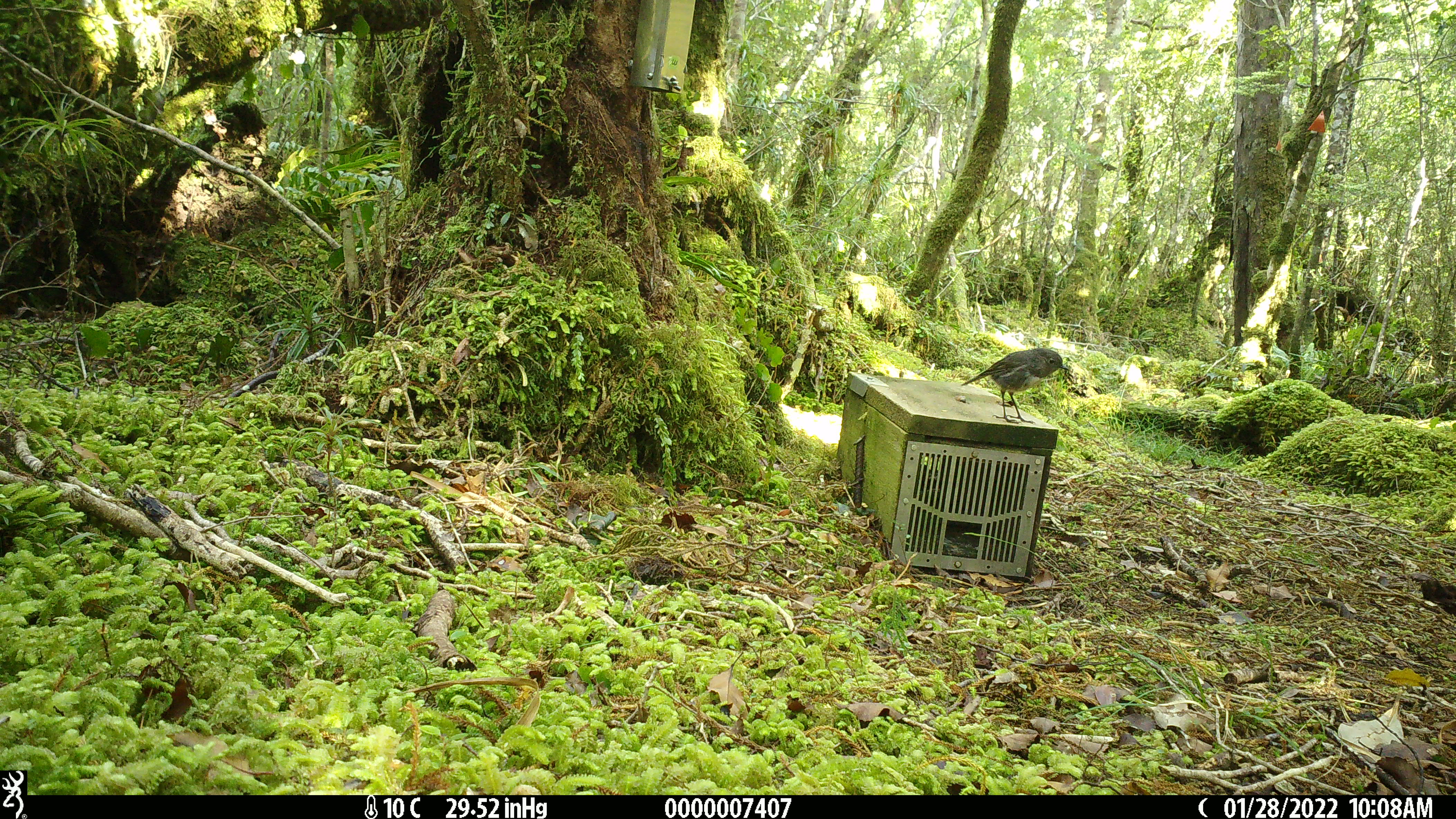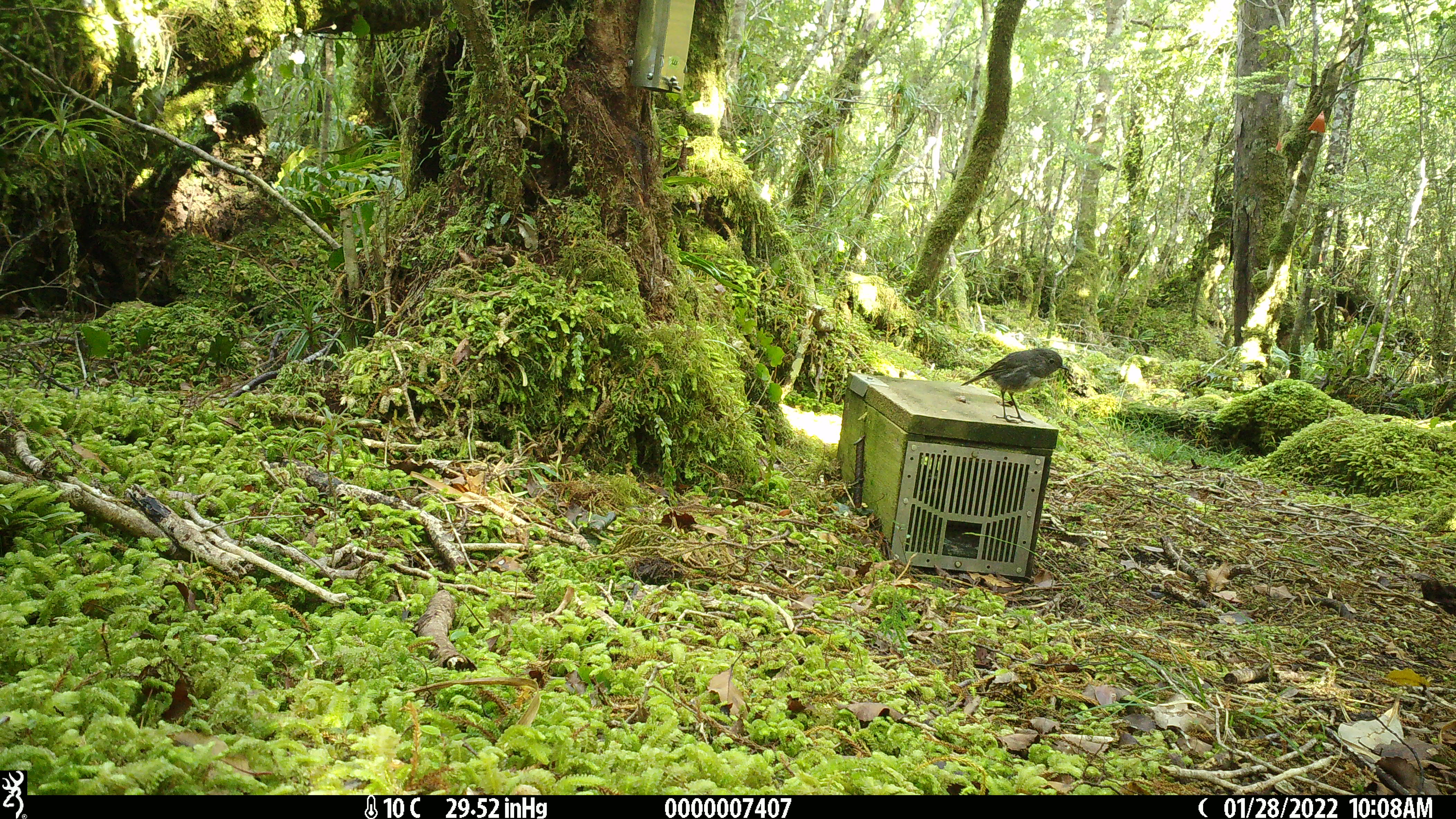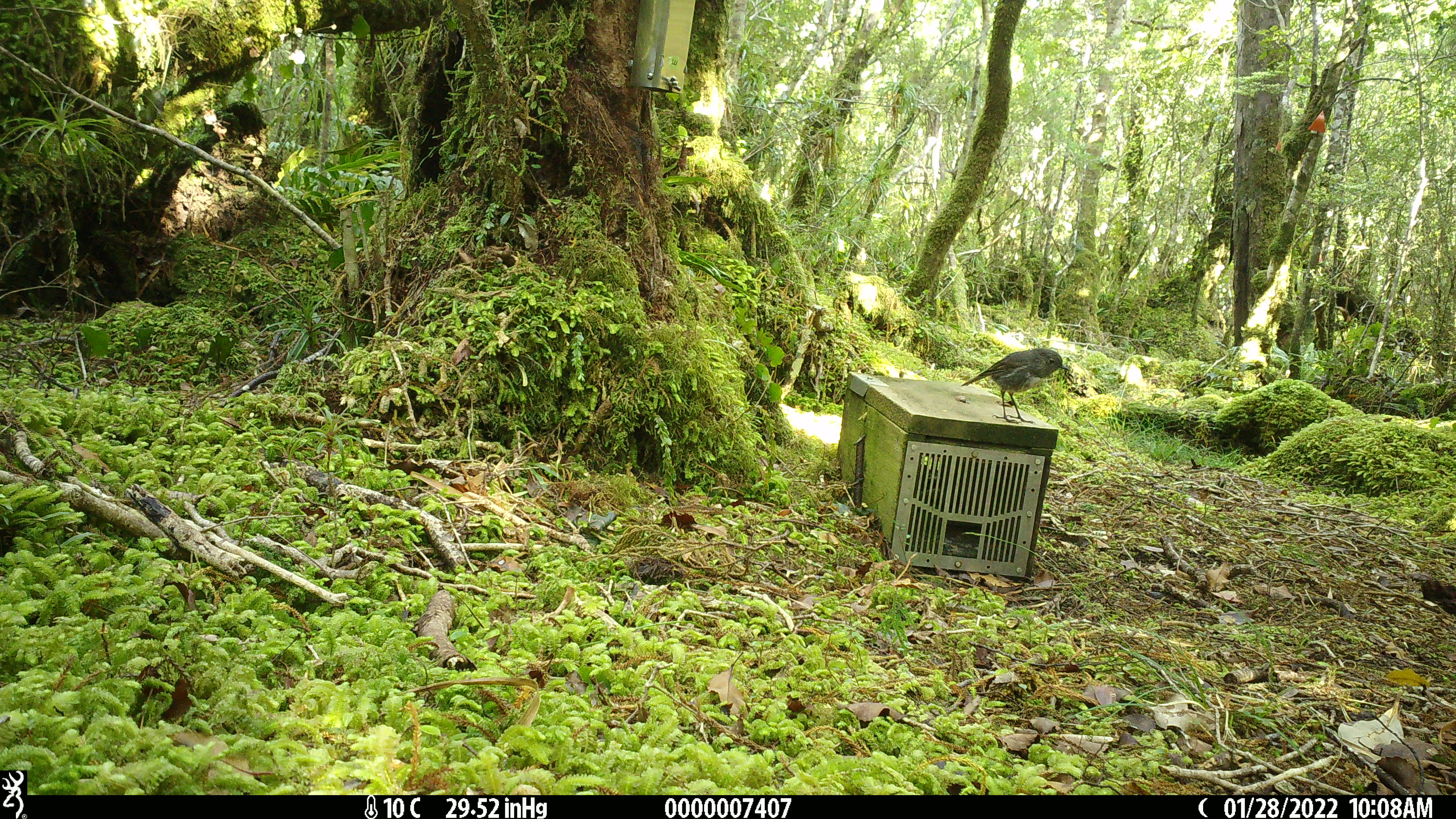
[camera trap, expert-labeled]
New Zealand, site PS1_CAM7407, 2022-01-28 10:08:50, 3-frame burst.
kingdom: Animalia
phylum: Chordata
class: Aves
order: Passeriformes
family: Petroicidae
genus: Petroica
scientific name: Petroica australis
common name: new zealand robin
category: robin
Robin (new zealand robin) (Petroica australis).